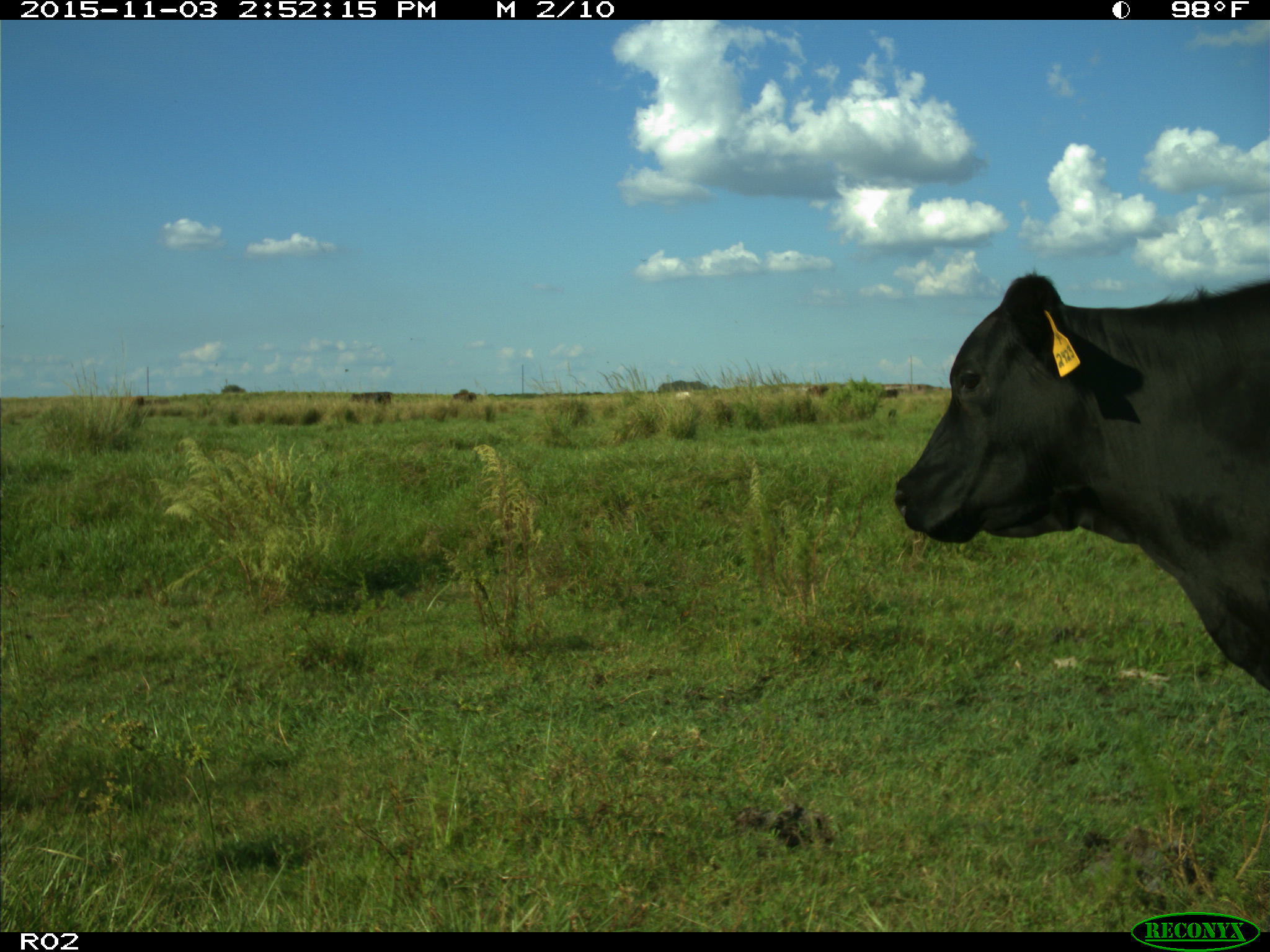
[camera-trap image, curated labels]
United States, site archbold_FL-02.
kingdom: Animalia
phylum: Chordata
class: Mammalia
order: Artiodactyla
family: Bovidae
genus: Bos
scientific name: Bos taurus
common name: domestic cow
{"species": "Bos taurus (domestic cow)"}